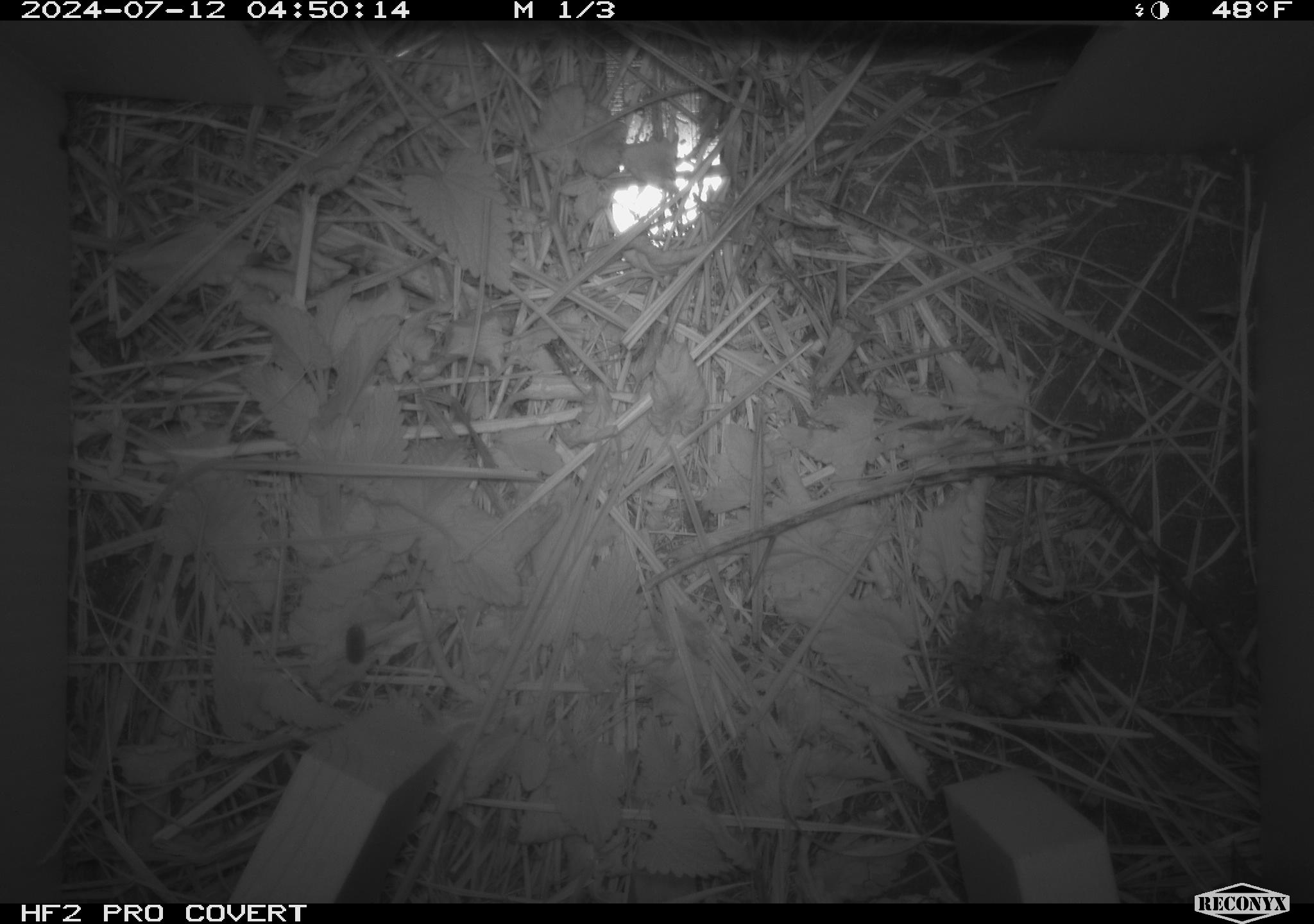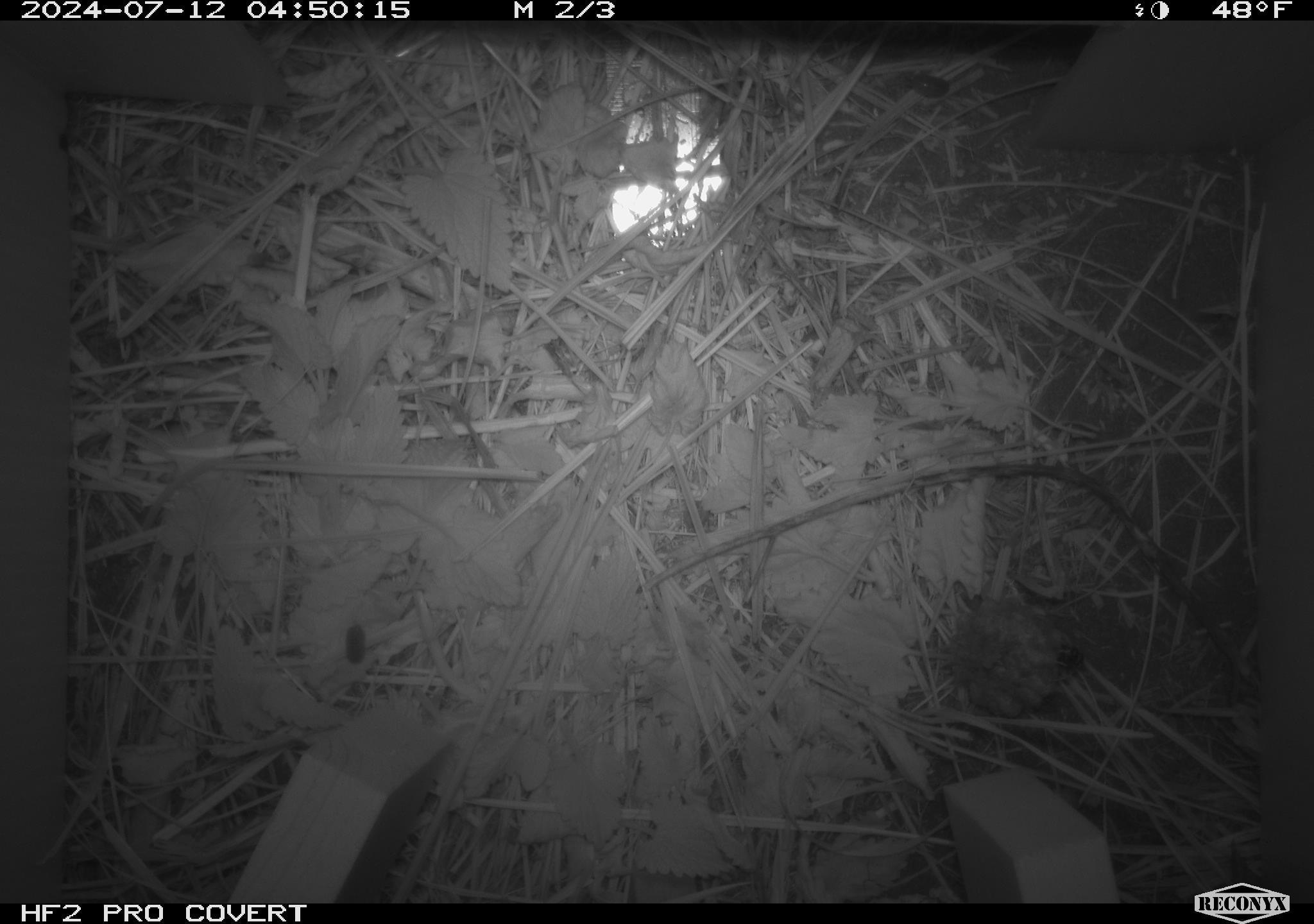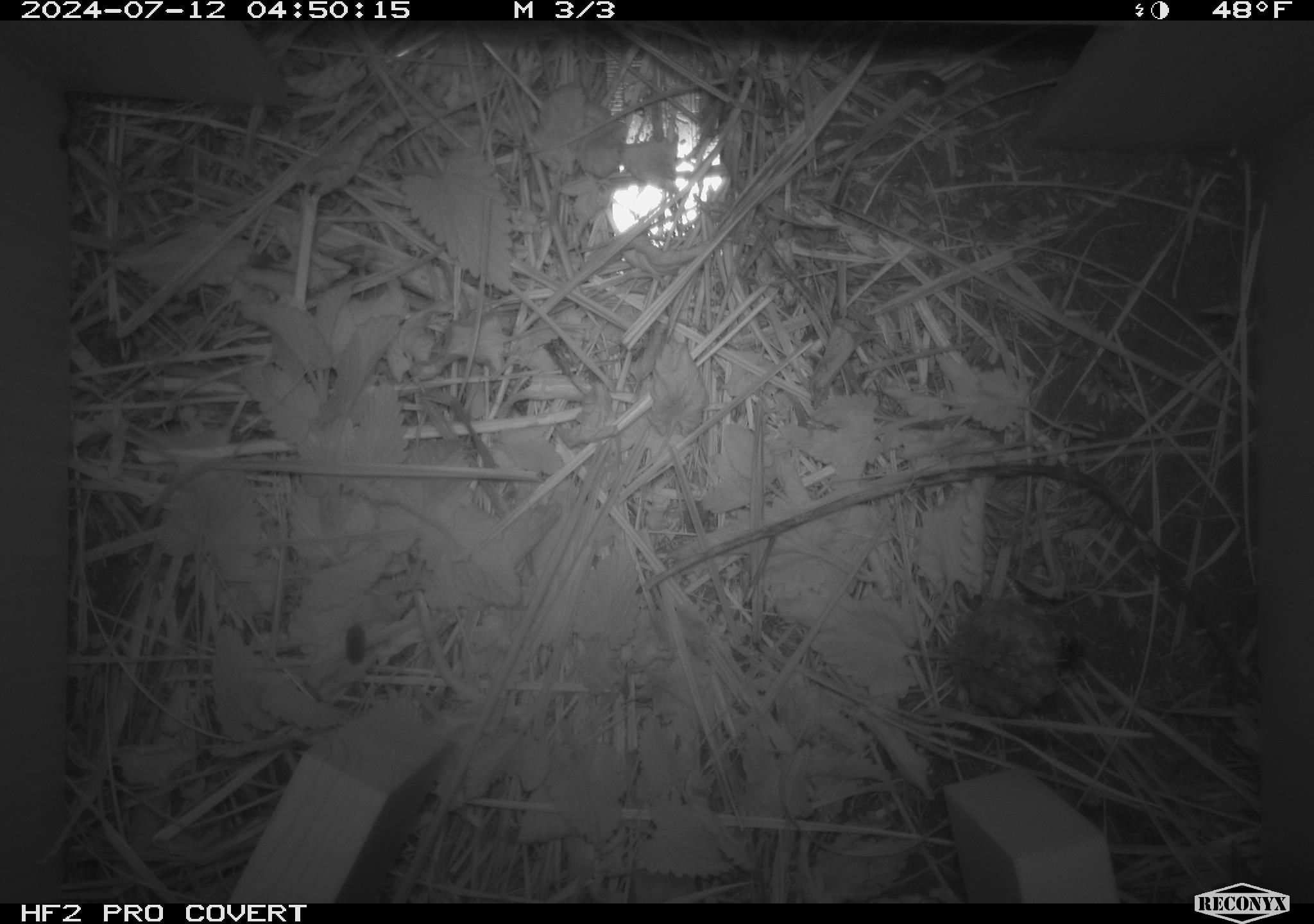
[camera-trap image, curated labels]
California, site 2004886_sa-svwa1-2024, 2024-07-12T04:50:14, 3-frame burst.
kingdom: Animalia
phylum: Arthropoda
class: Malacostraca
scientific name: Malacostraca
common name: amphipods, crabs, isopods, krill, lobsters and shrimps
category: malacostracan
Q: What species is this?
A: Malacostracan (amphipods, crabs, isopods, krill, lobsters and shrimps) (Malacostraca).